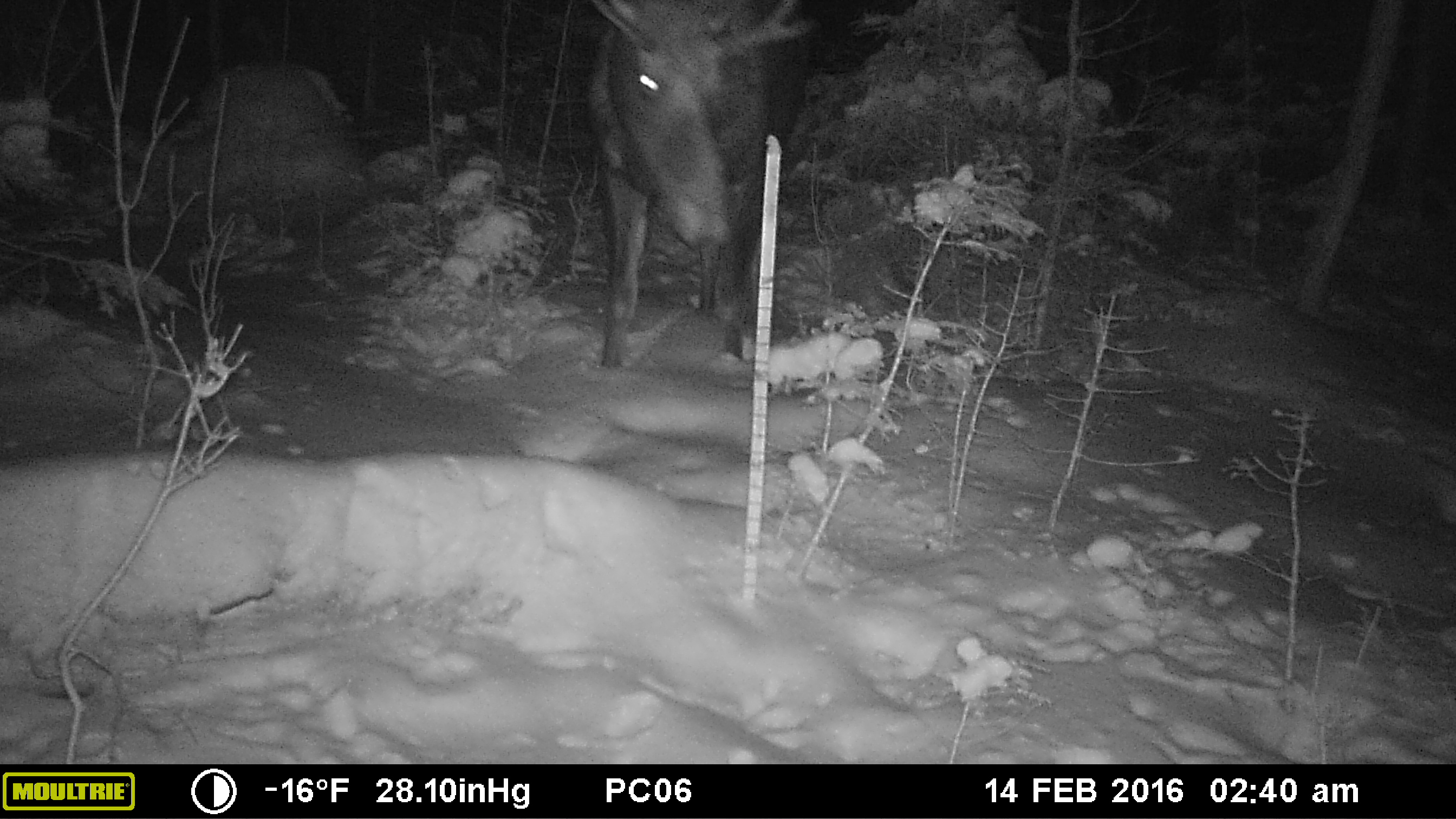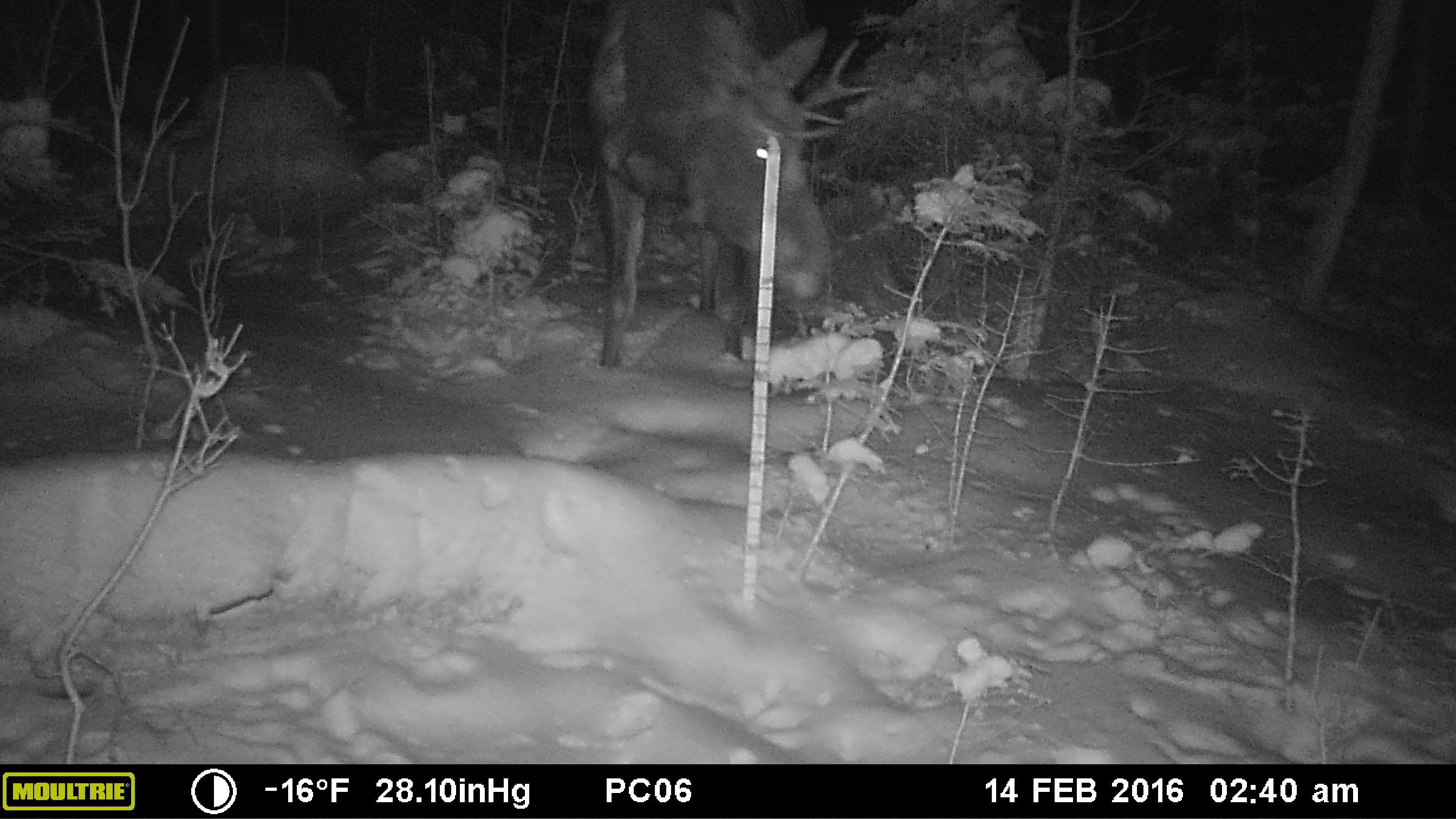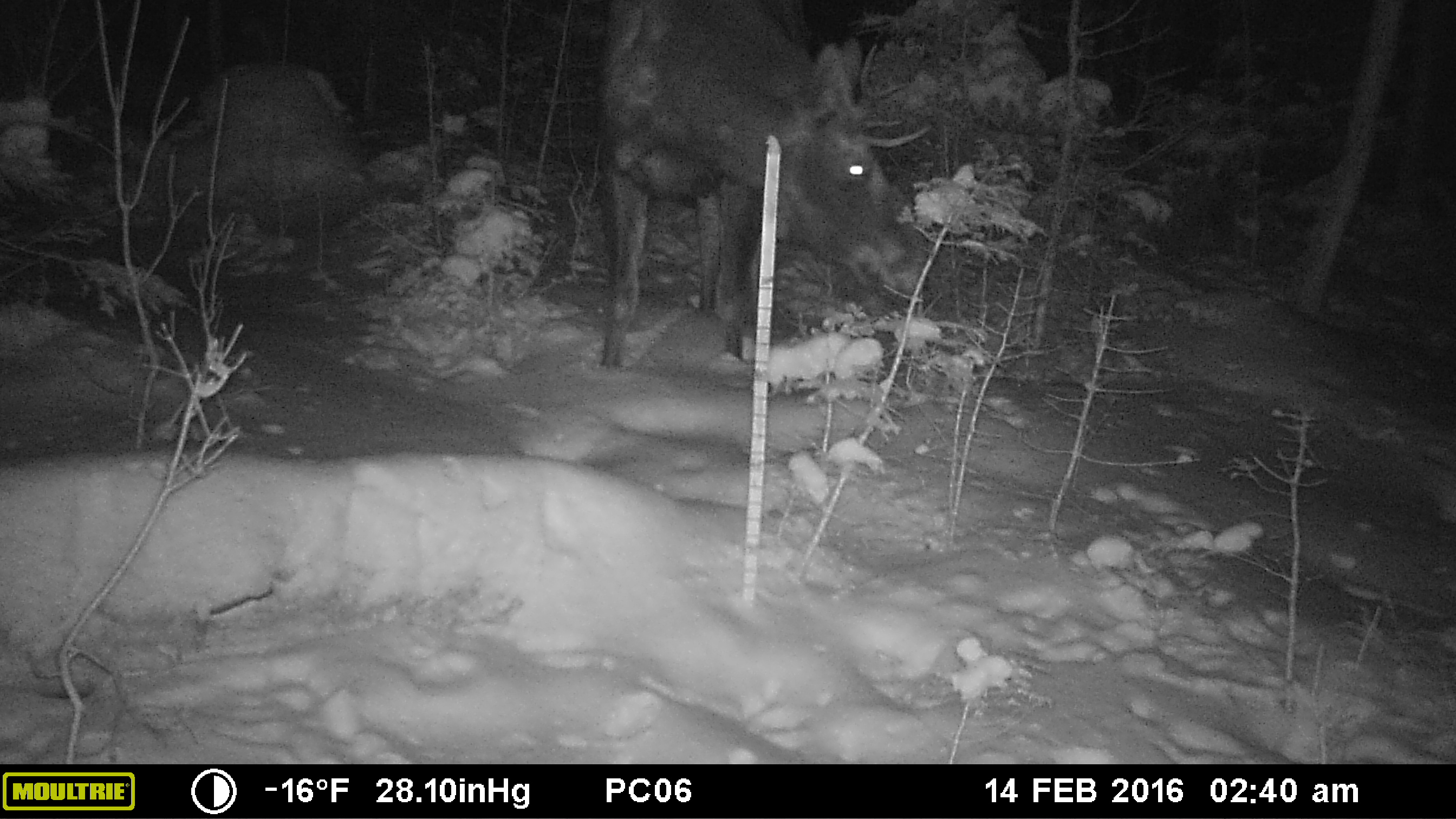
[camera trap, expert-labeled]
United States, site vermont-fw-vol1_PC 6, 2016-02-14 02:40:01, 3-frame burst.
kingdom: Animalia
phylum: Chordata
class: Mammalia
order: Artiodactyla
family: Cervidae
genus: Alces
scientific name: Alces alces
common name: moose